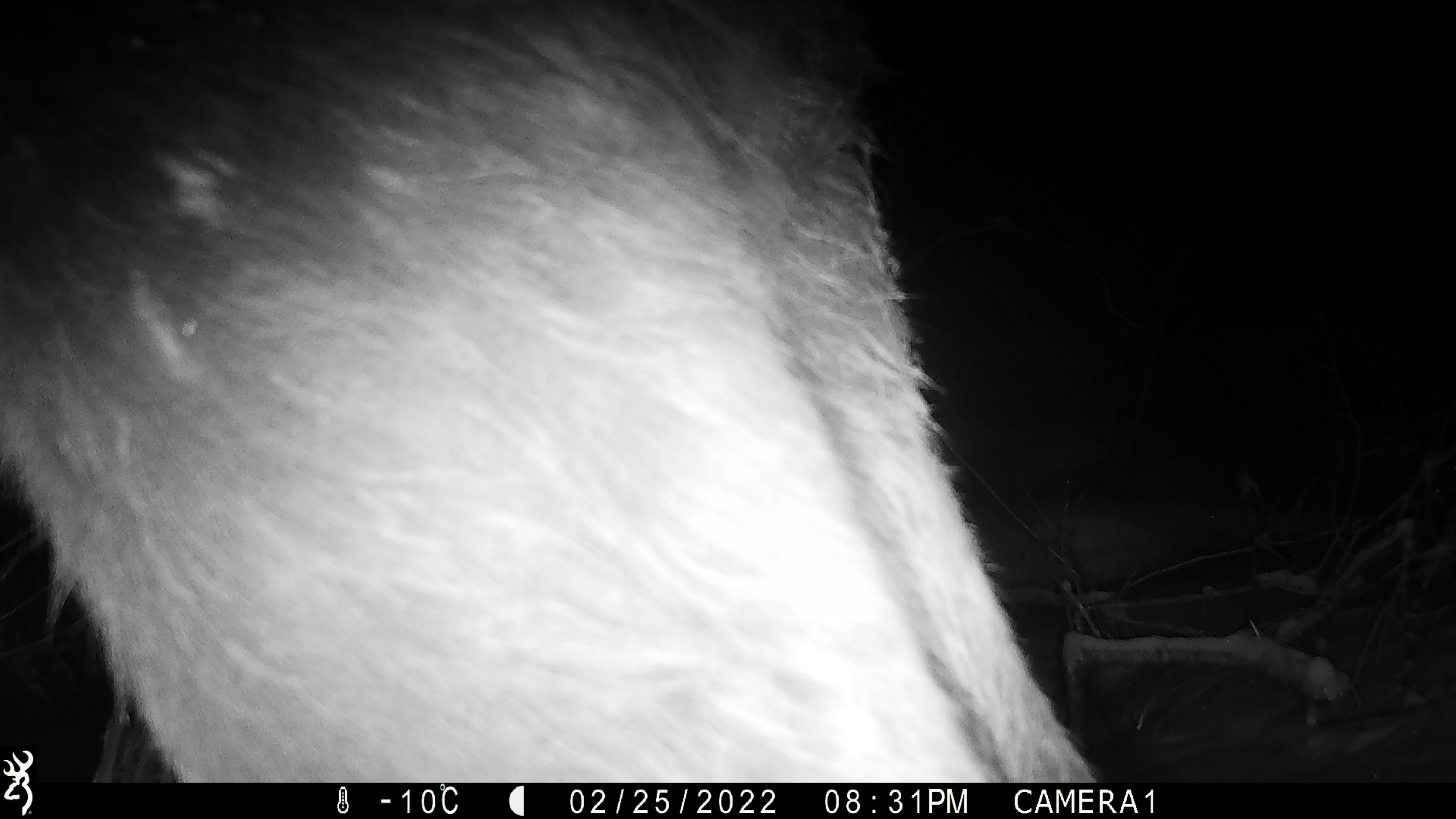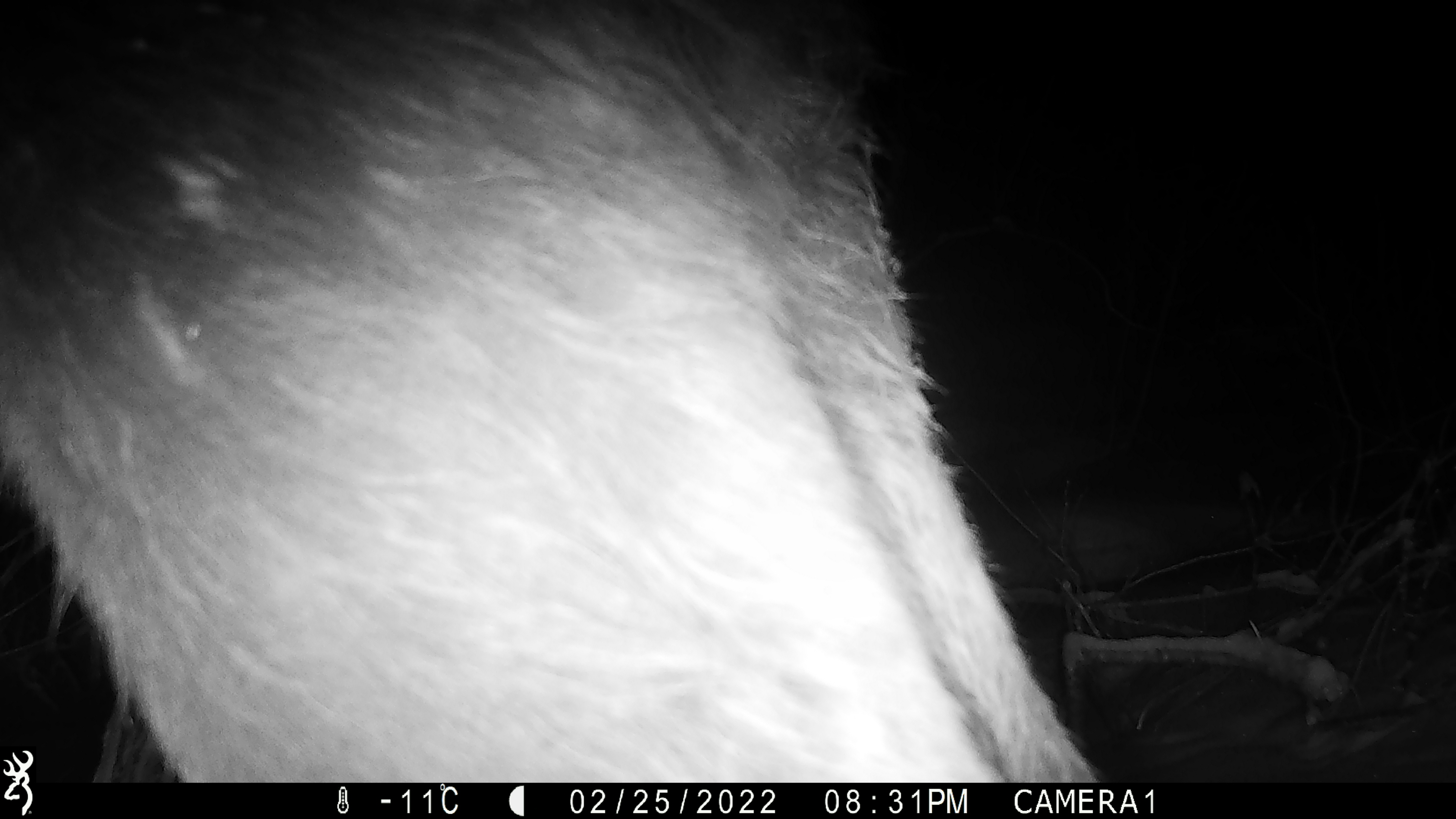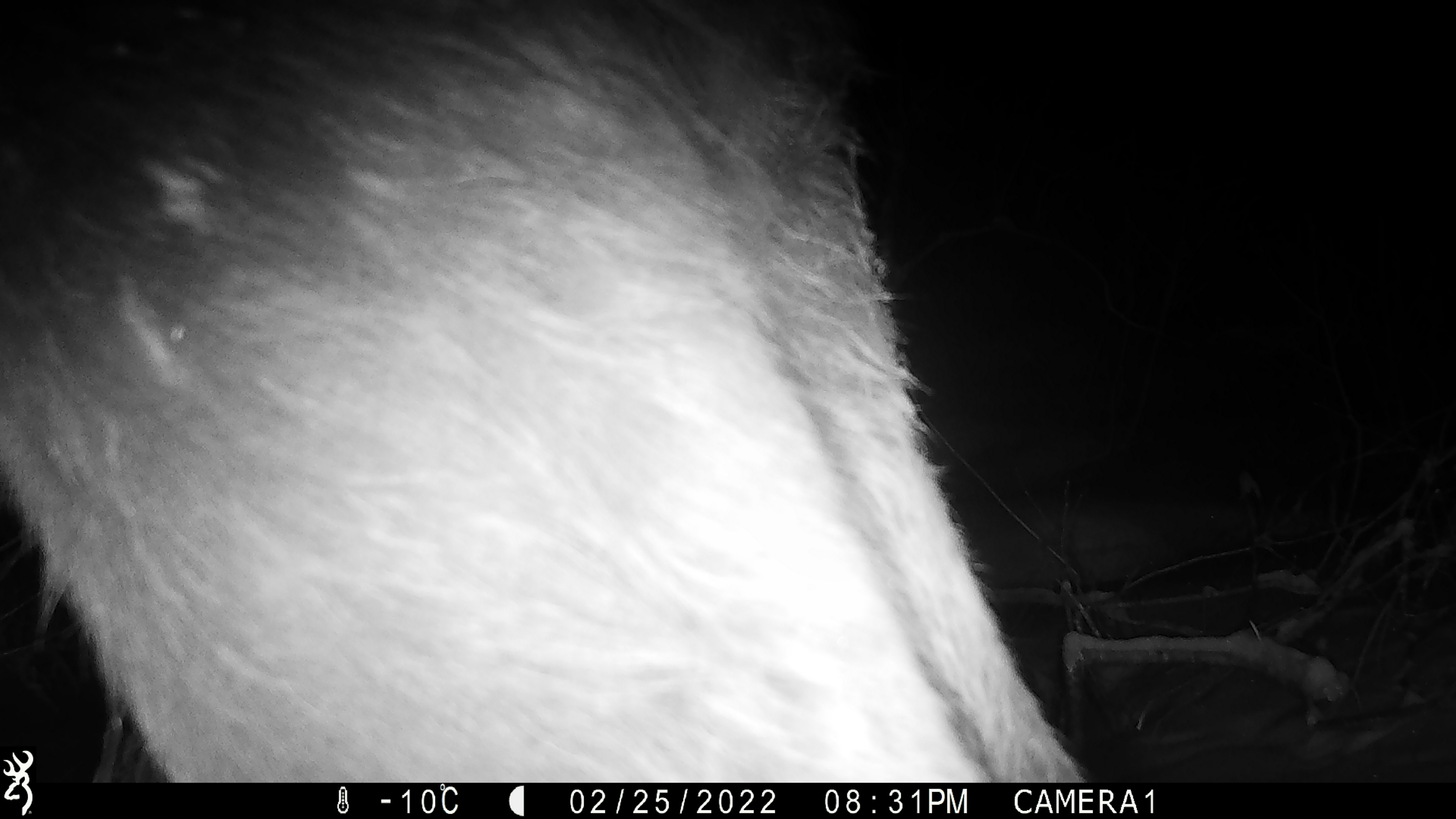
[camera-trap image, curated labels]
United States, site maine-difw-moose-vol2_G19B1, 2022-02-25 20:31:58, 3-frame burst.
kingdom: Animalia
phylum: Chordata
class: Mammalia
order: Artiodactyla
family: Cervidae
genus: Alces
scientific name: Alces alces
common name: moose